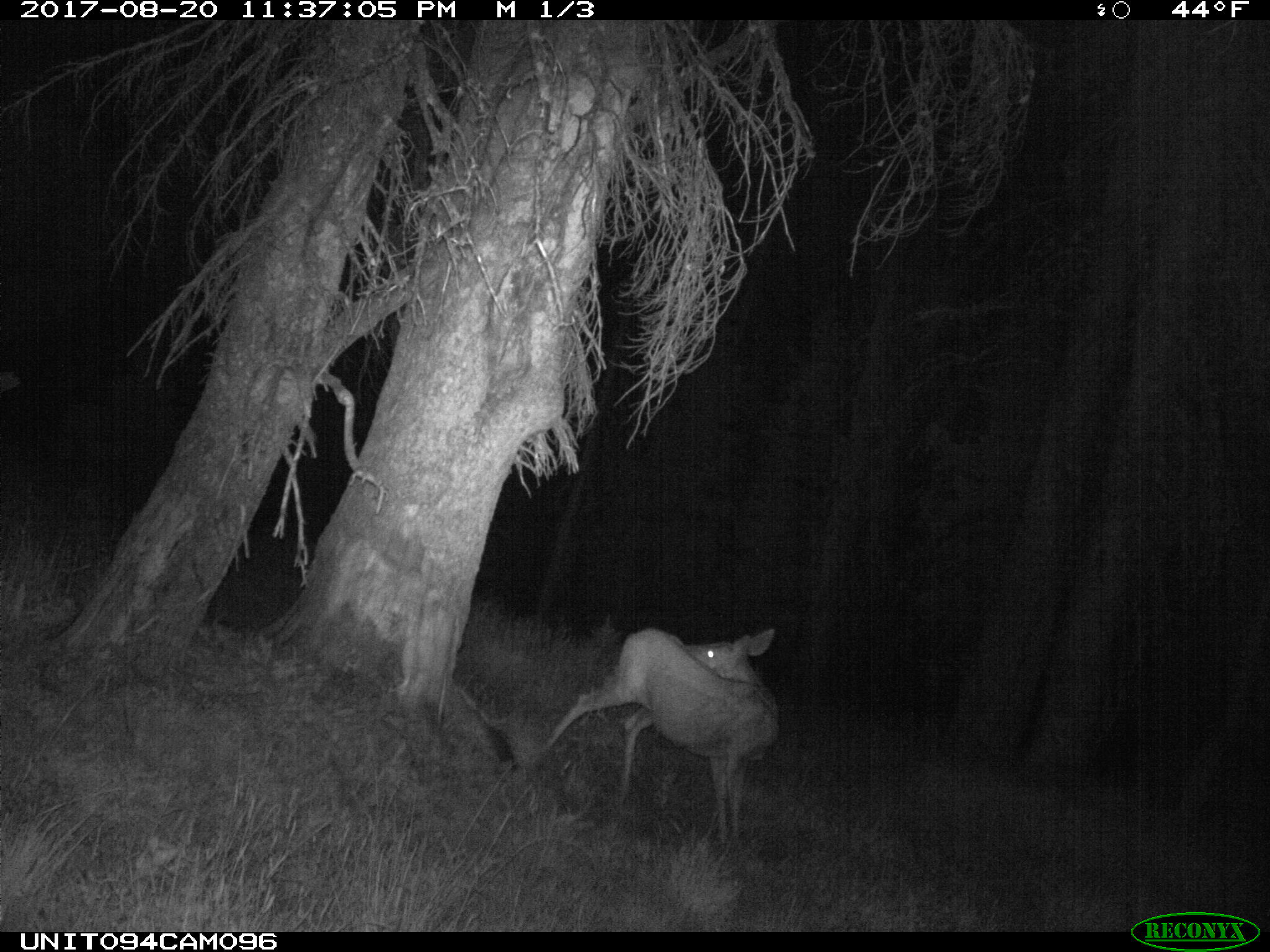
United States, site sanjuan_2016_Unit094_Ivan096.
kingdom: Animalia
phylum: Chordata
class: Mammalia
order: Artiodactyla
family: Cervidae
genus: Odocoileus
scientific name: Odocoileus hemionus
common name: mule deer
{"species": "Odocoileus hemionus (mule deer)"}